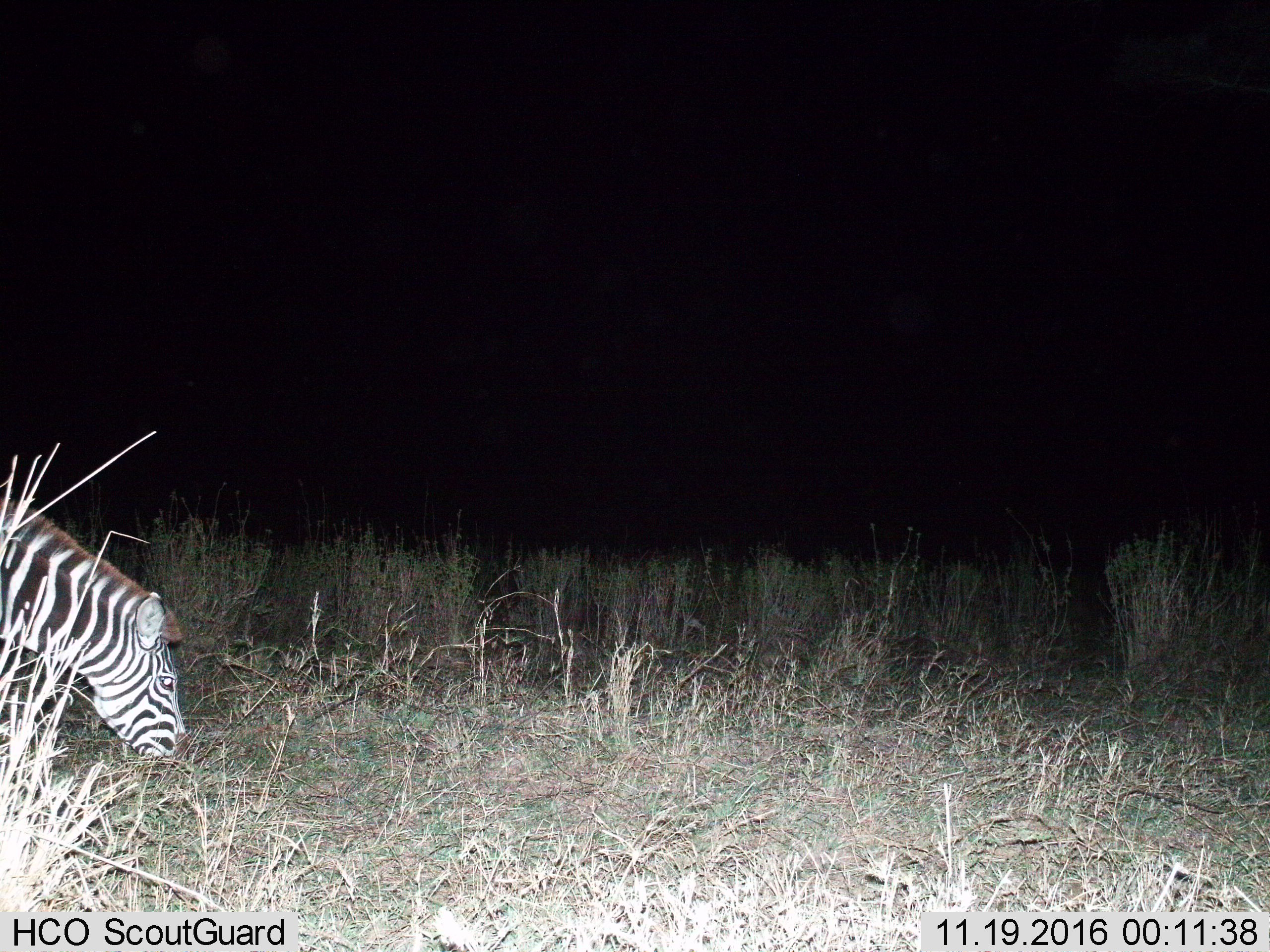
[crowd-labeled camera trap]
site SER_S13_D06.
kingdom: Animalia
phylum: Chordata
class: Mammalia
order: Perissodactyla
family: Equidae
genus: Equus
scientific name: Equus quagga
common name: plains zebra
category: zebraplains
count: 1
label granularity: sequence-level